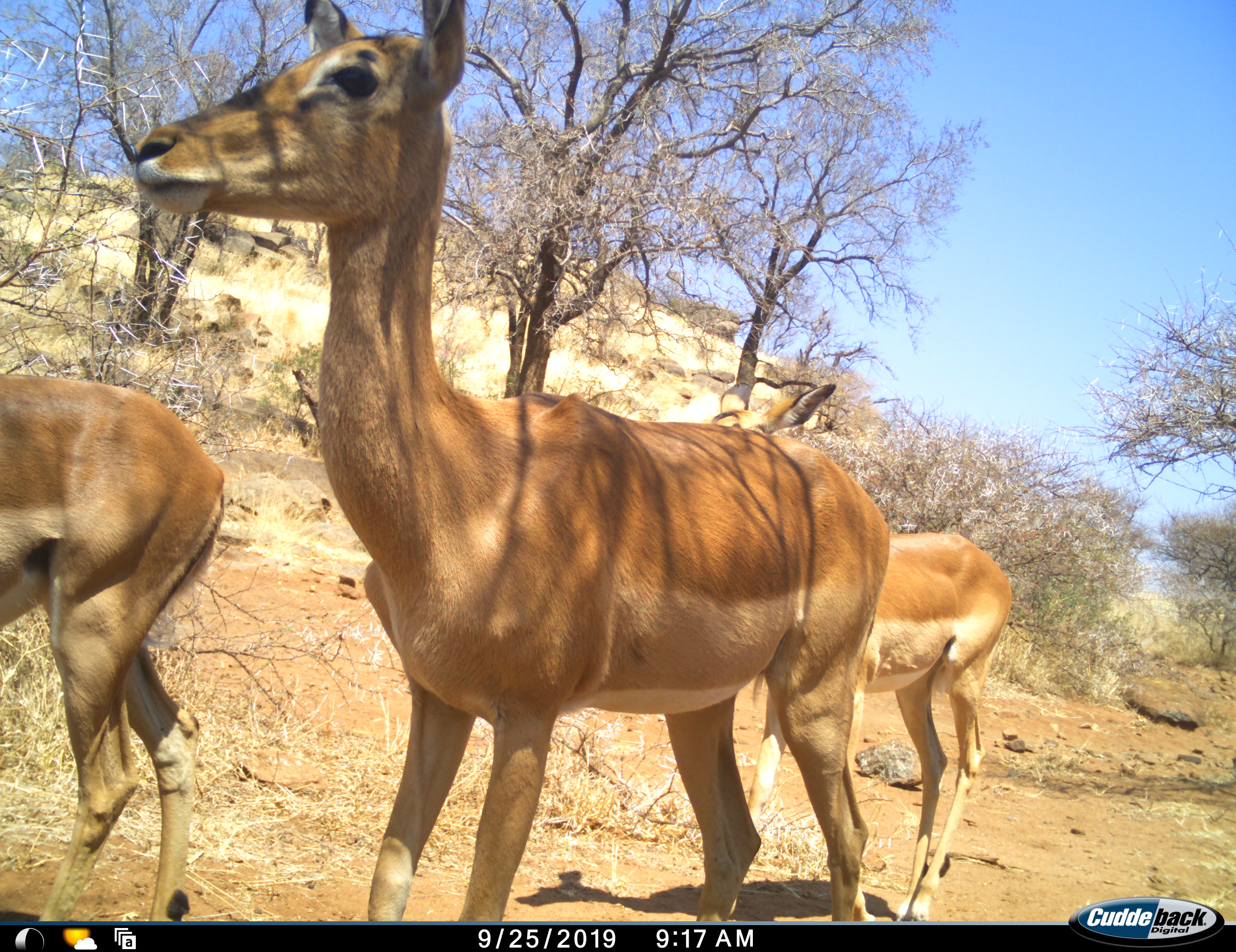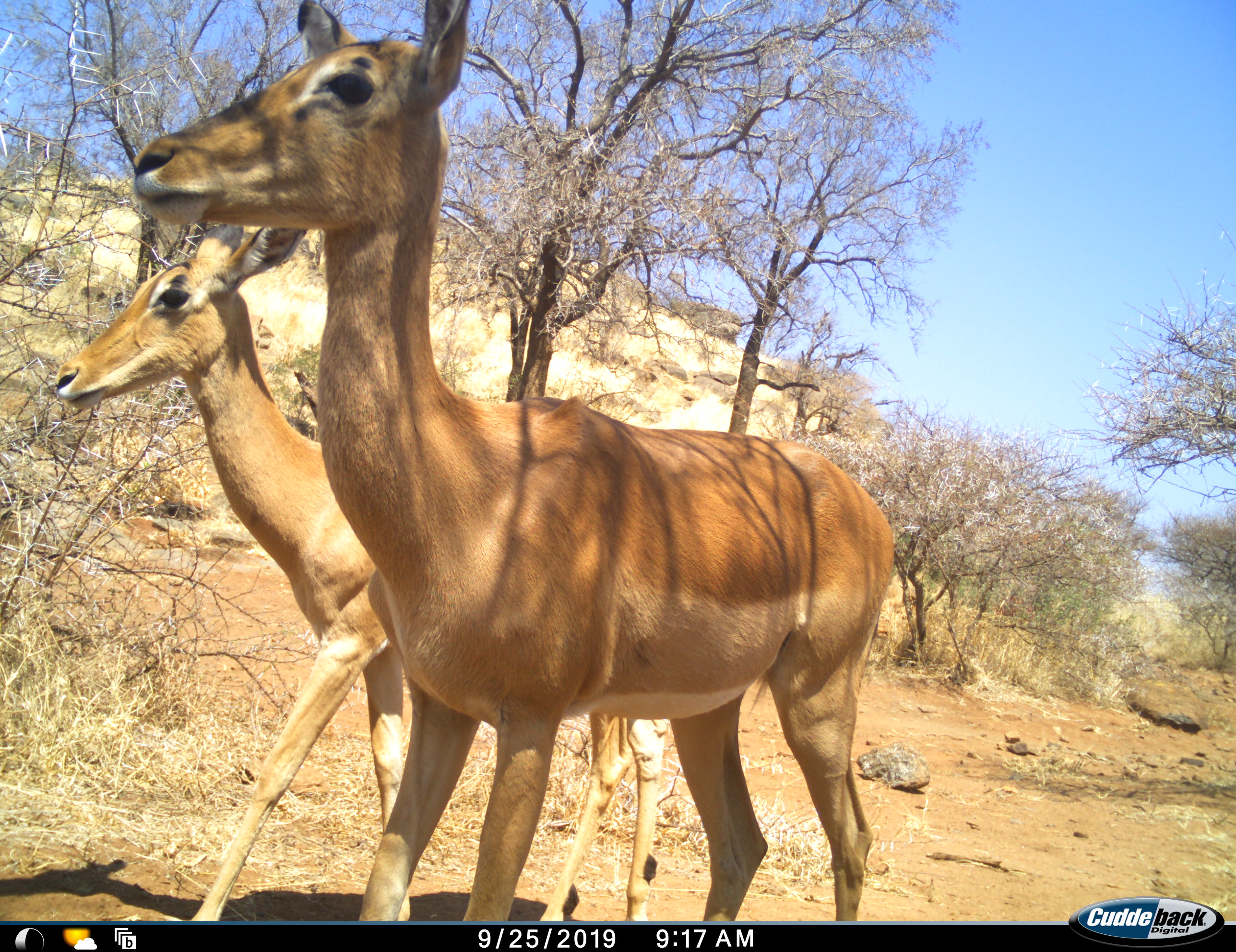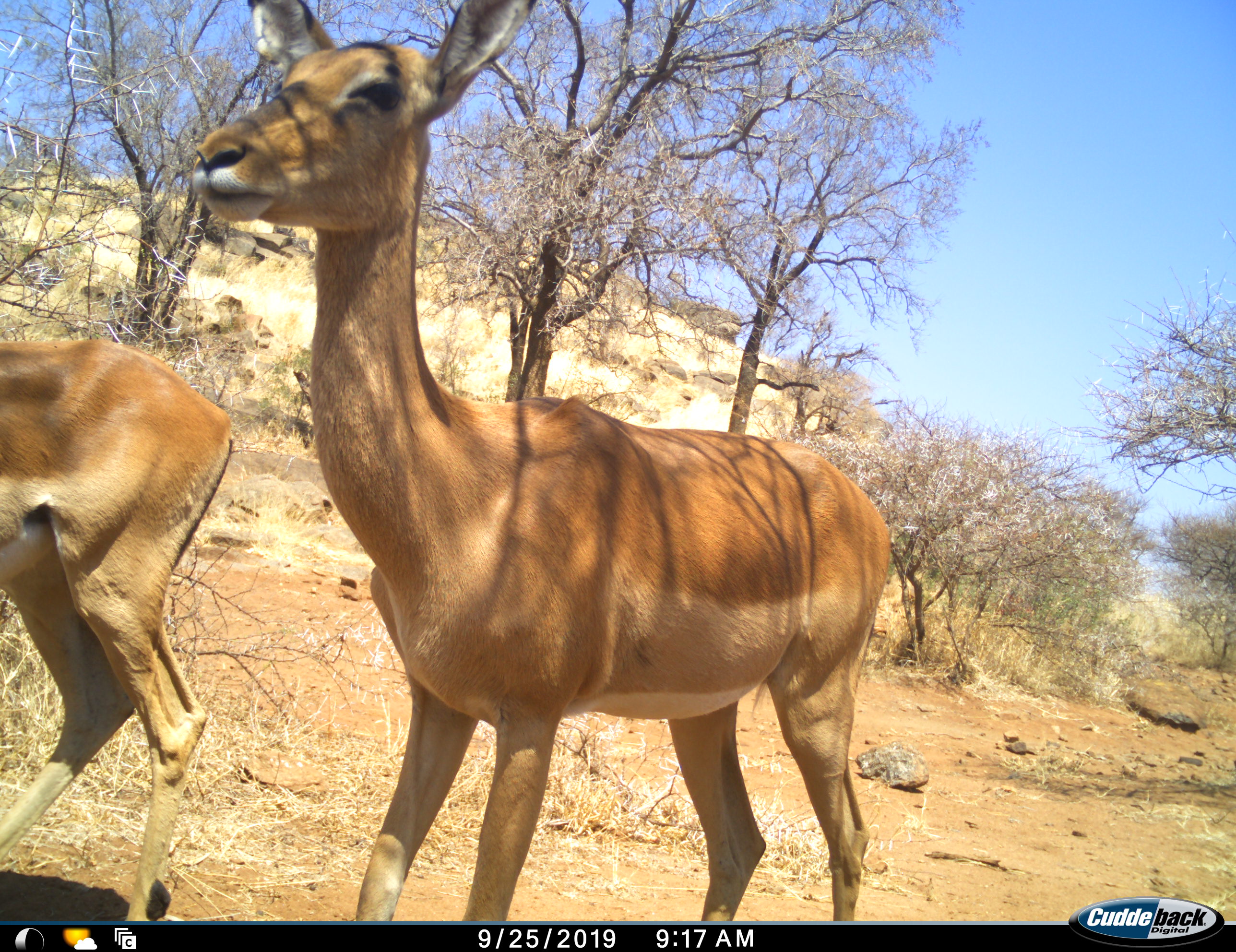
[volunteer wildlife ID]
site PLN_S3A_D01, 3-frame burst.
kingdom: Animalia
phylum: Chordata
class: Mammalia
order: Artiodactyla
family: Bovidae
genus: Aepyceros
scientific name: Aepyceros melampus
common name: impala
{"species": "impala (Aepyceros melampus)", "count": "3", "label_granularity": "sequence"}